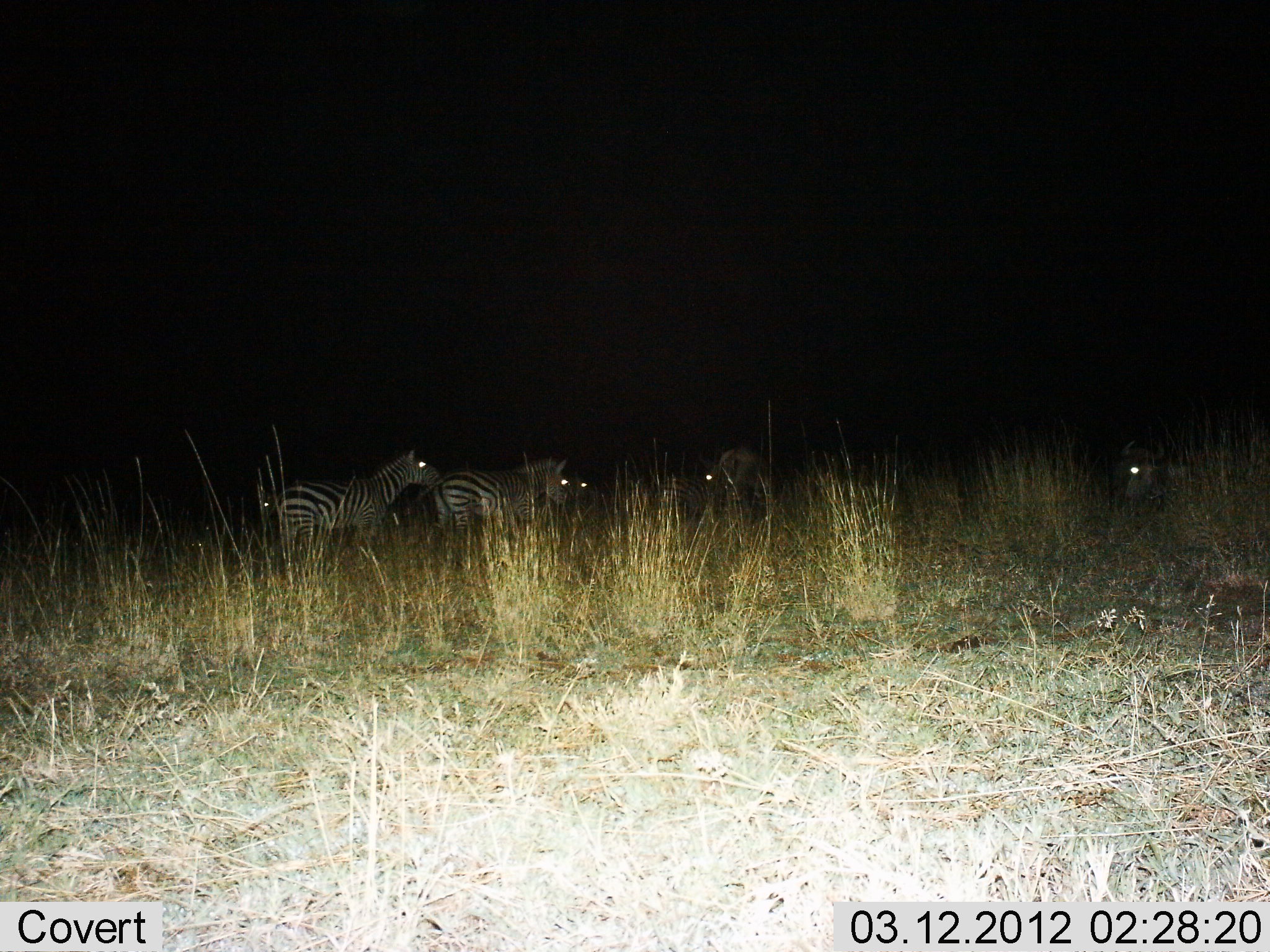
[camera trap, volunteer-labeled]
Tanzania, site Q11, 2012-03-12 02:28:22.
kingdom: Animalia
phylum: Chordata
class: Mammalia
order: Perissodactyla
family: Equidae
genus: Equus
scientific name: Equus quagga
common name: plains zebra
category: zebra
Zebra (plains zebra) (Equus quagga), count 5. Behavior (volunteer vote fractions): standing 85%, resting 4%, moving 15%, interacting 4%. Young present (vote fraction): 0%. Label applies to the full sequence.